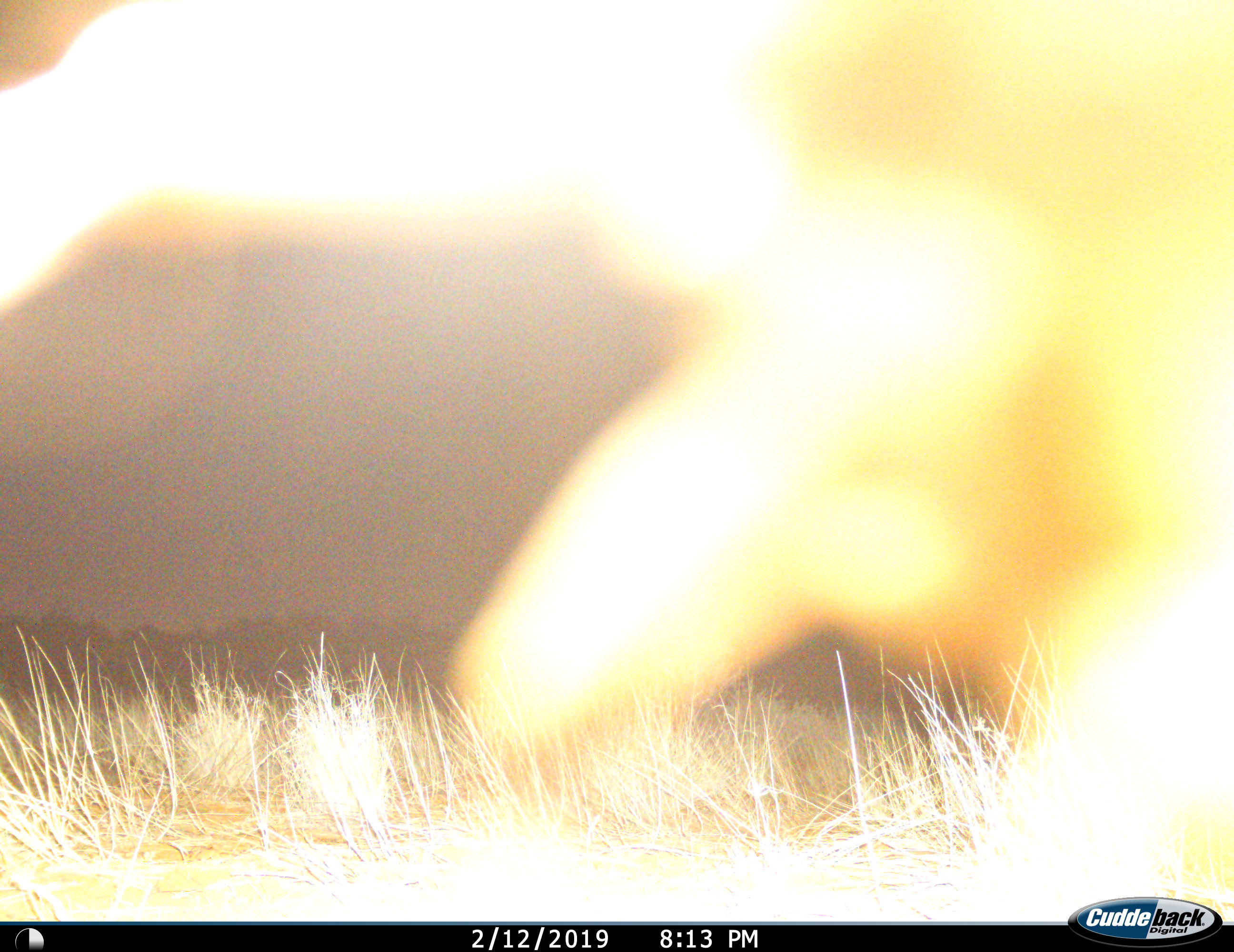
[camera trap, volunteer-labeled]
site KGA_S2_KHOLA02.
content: unidentified animal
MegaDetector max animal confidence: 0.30